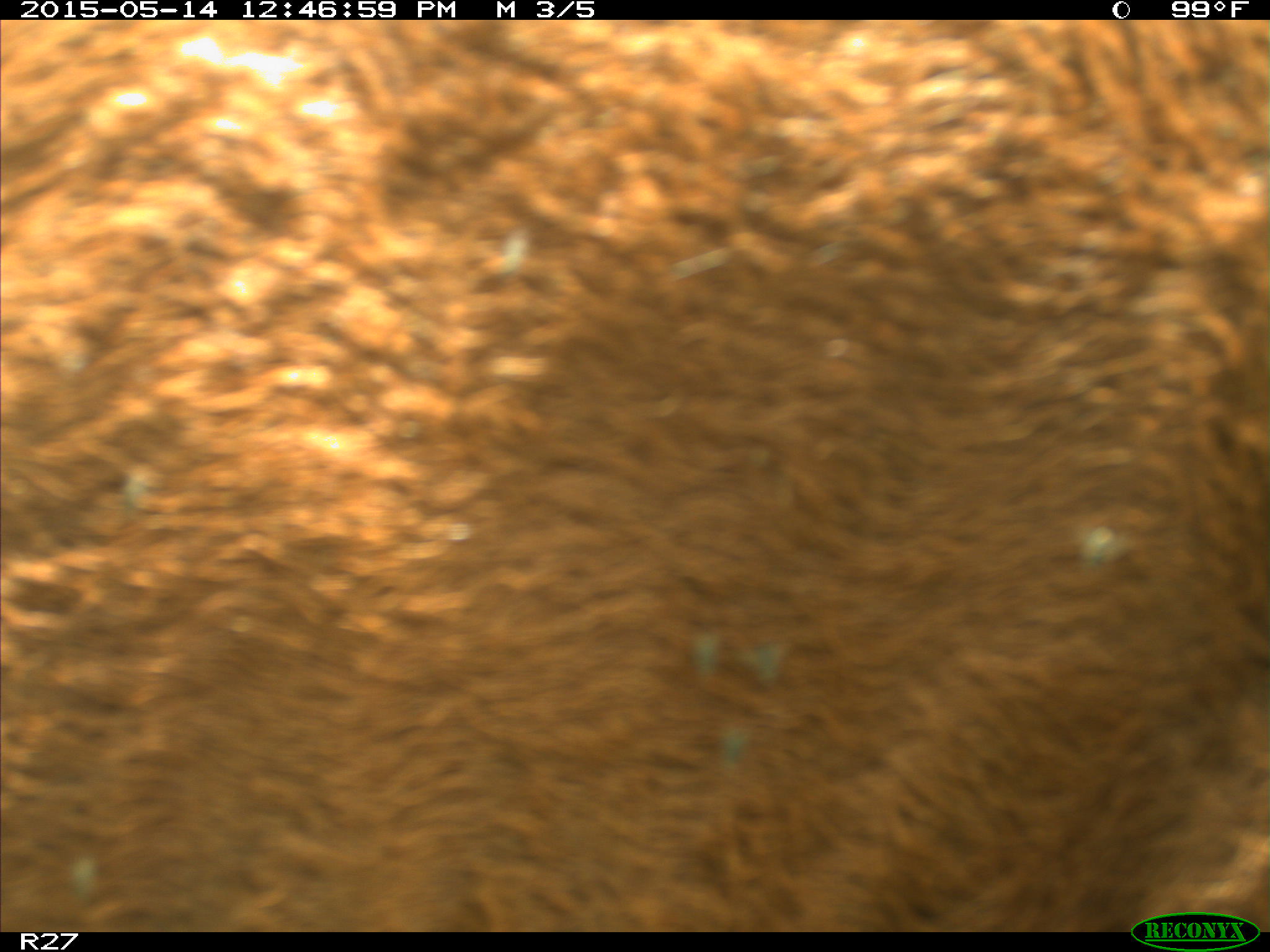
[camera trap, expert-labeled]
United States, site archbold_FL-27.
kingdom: Animalia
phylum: Chordata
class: Mammalia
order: Artiodactyla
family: Bovidae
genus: Bos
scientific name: Bos taurus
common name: domestic cow